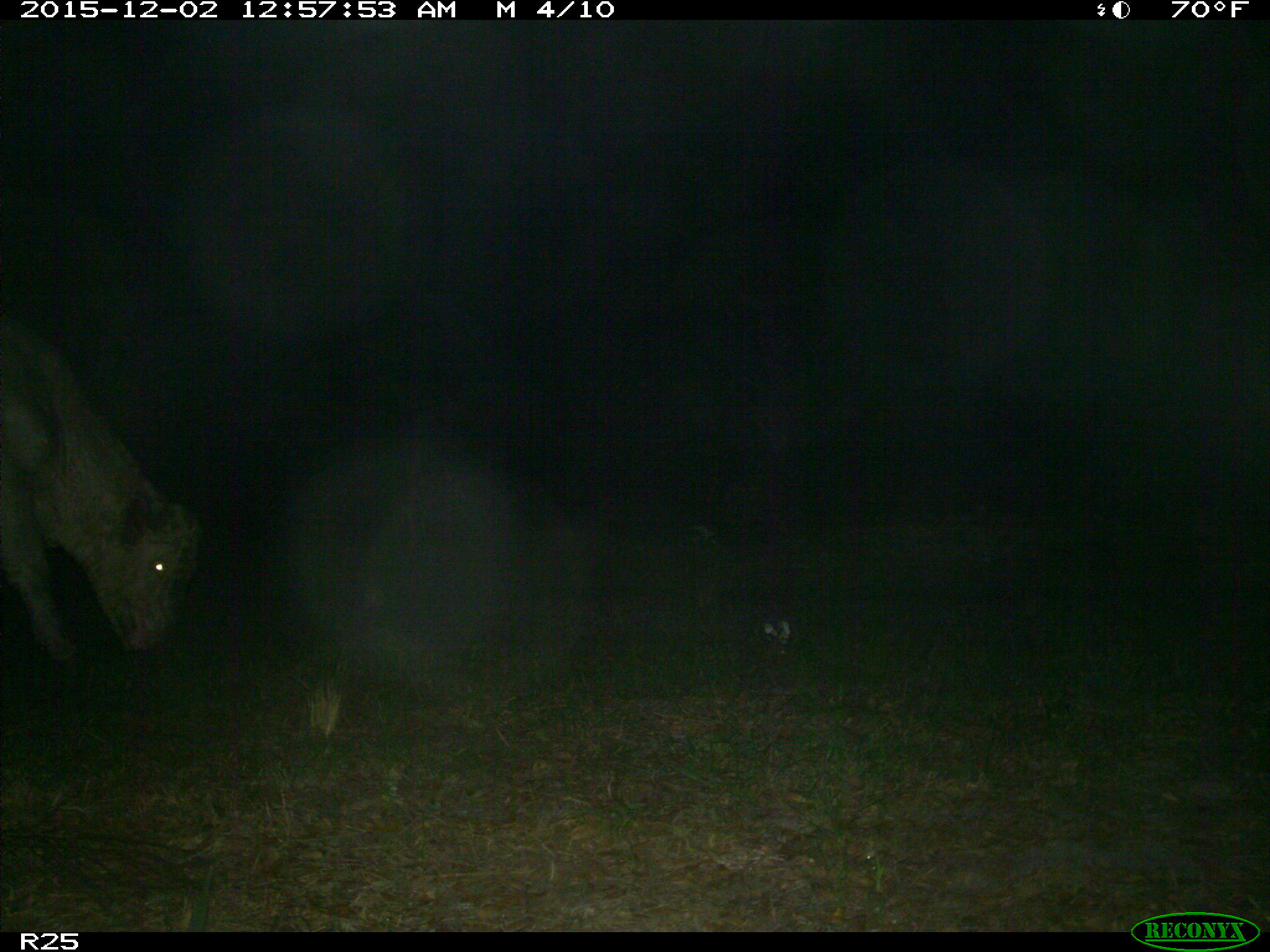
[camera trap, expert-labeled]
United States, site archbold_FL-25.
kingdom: Animalia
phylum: Chordata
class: Mammalia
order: Artiodactyla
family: Bovidae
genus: Bos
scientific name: Bos taurus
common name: domestic cow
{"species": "Bos taurus (domestic cow)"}